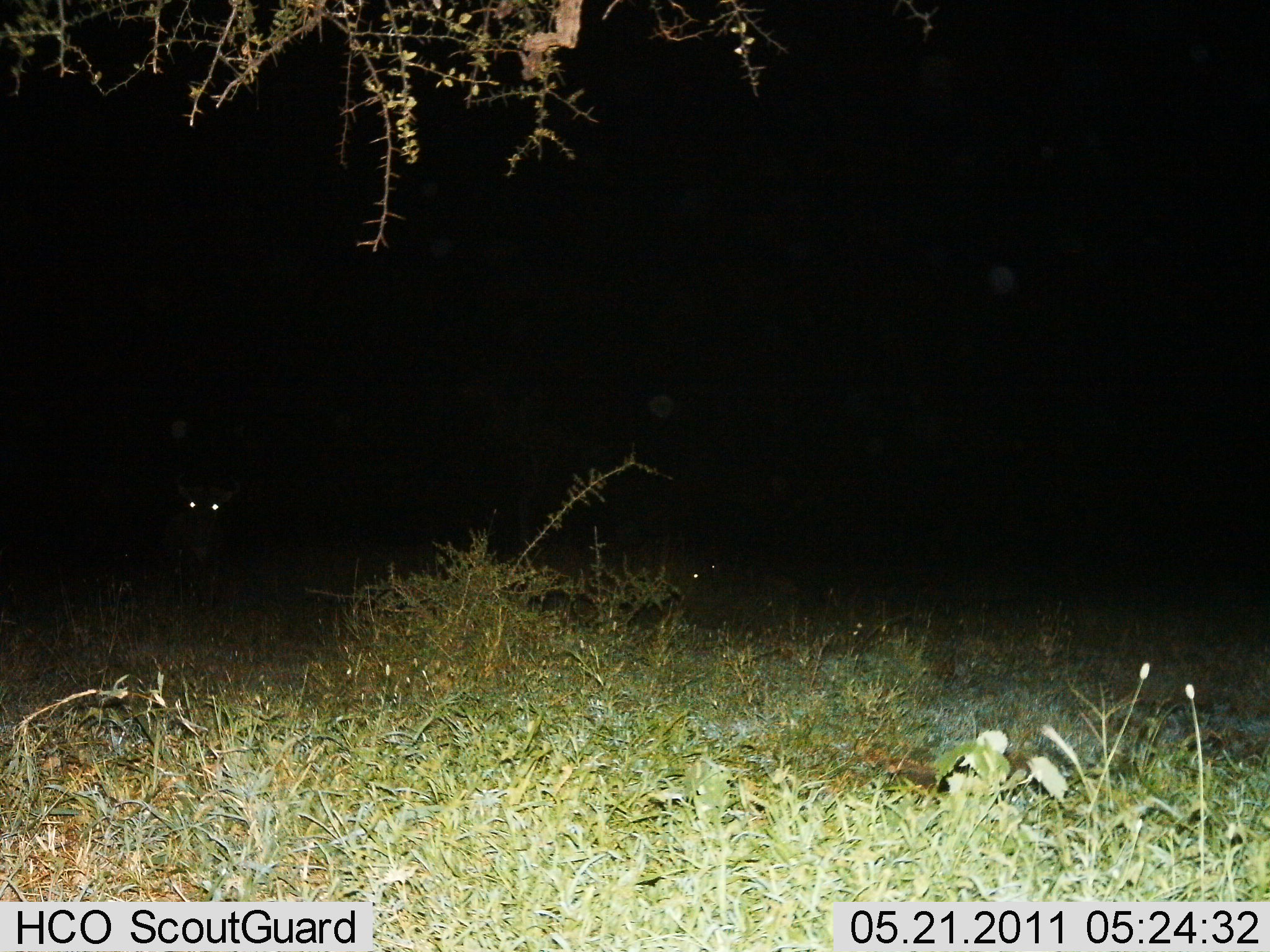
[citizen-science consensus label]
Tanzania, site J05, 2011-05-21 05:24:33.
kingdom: Animalia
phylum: Chordata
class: Mammalia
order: Artiodactyla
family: Bovidae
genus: Connochaetes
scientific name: Connochaetes taurinus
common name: blue wildebeest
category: wildebeest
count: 1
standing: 80%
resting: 20%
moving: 0%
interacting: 0%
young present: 0%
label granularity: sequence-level